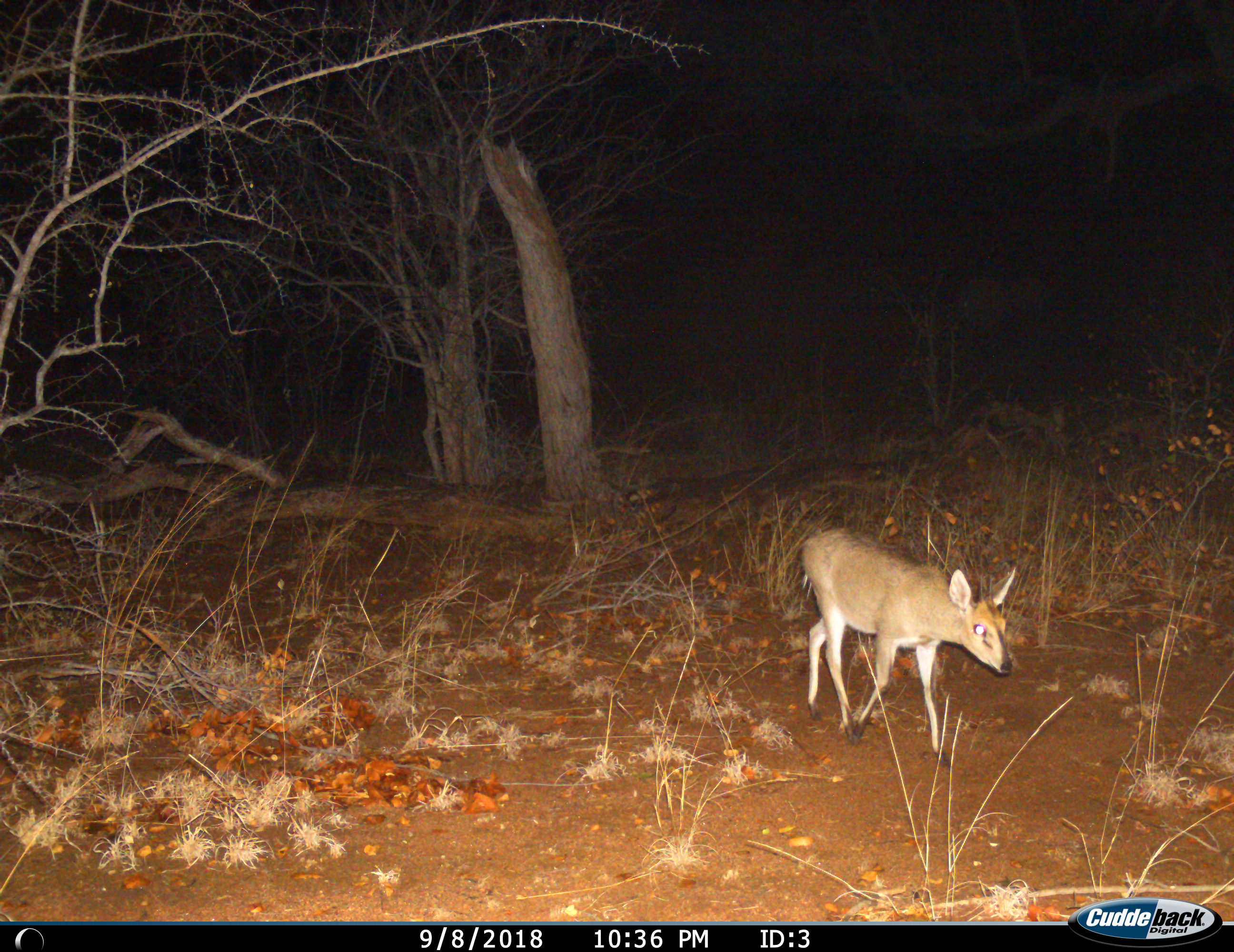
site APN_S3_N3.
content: unidentified animal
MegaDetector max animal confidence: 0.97